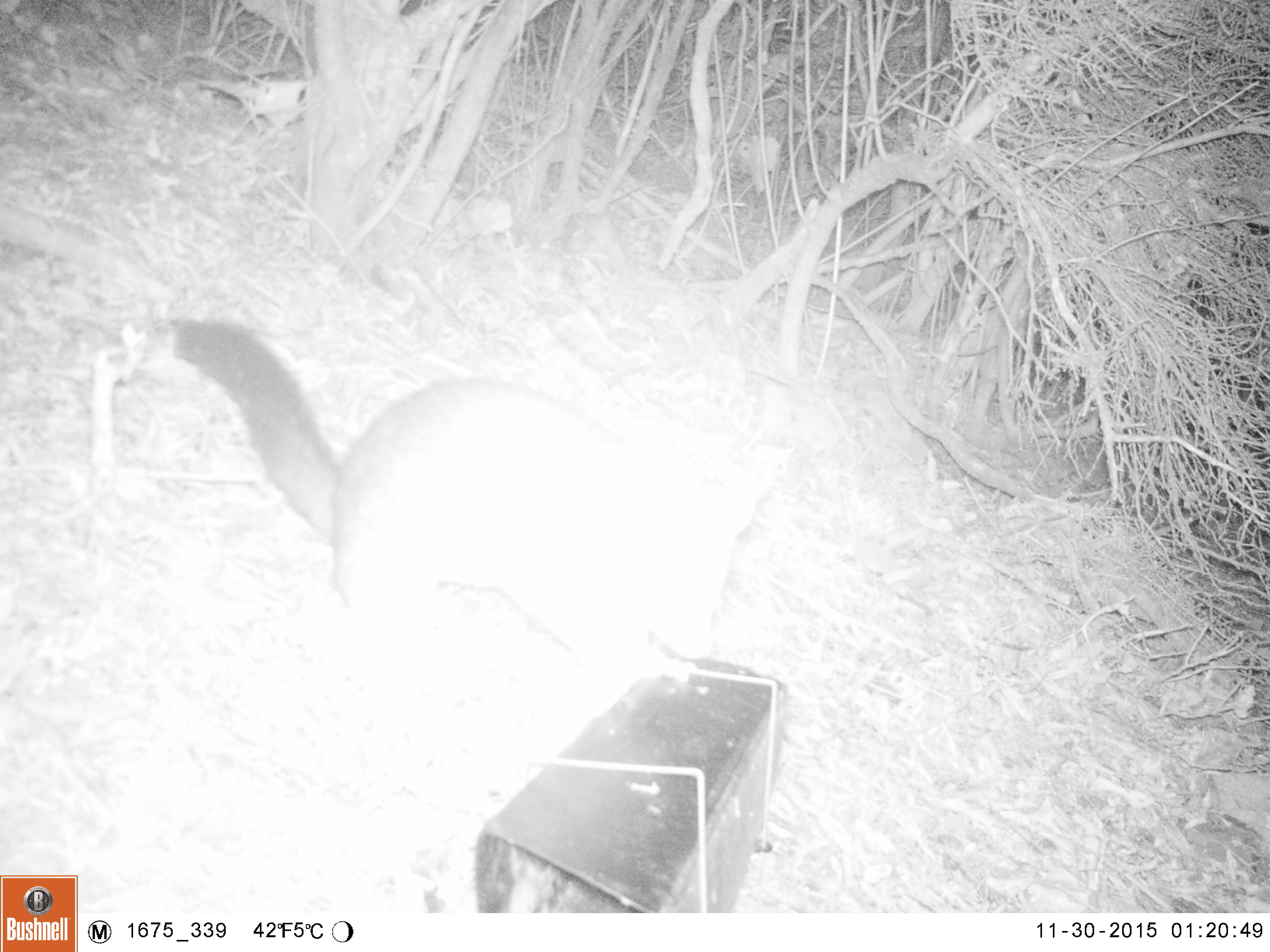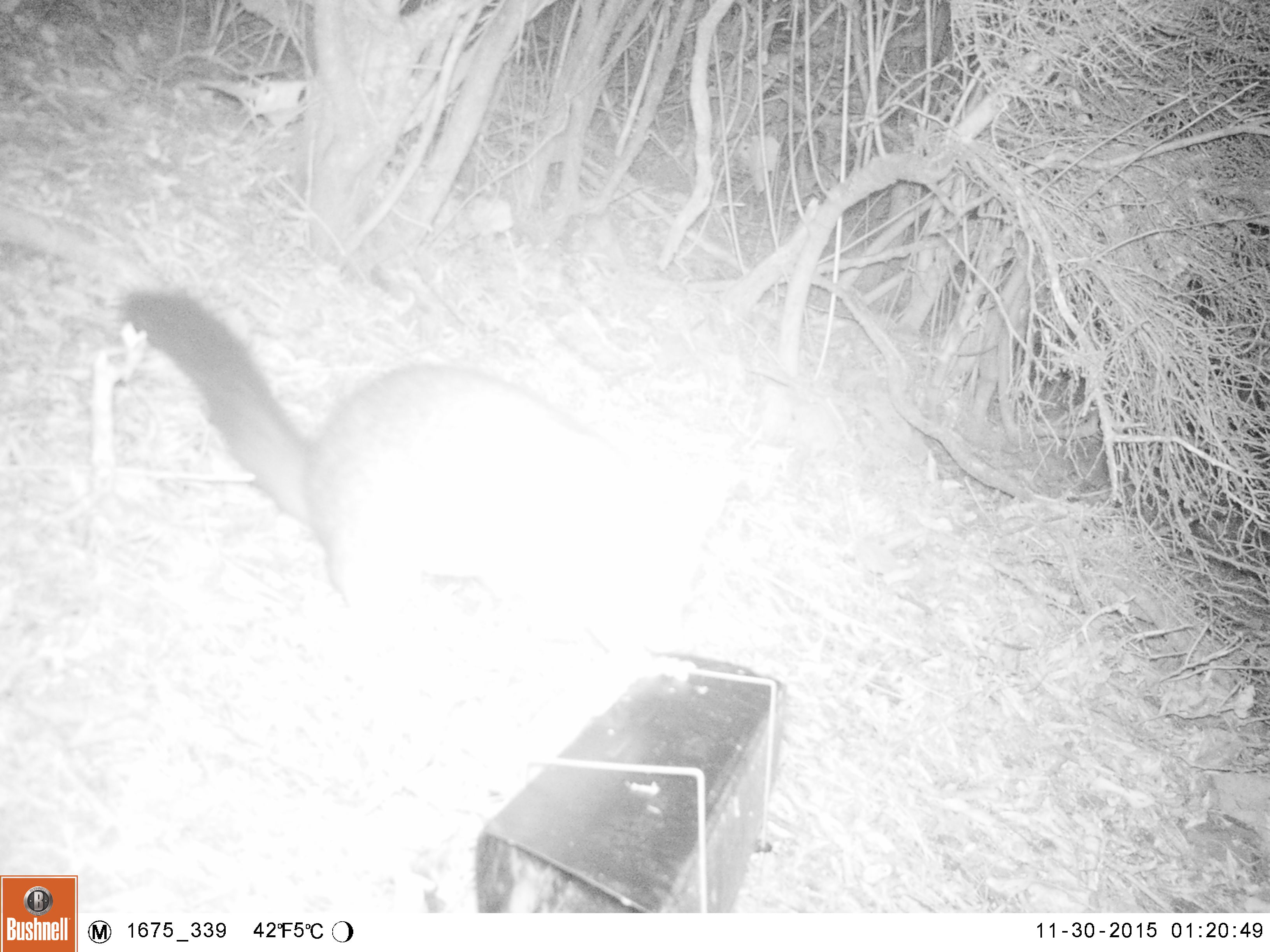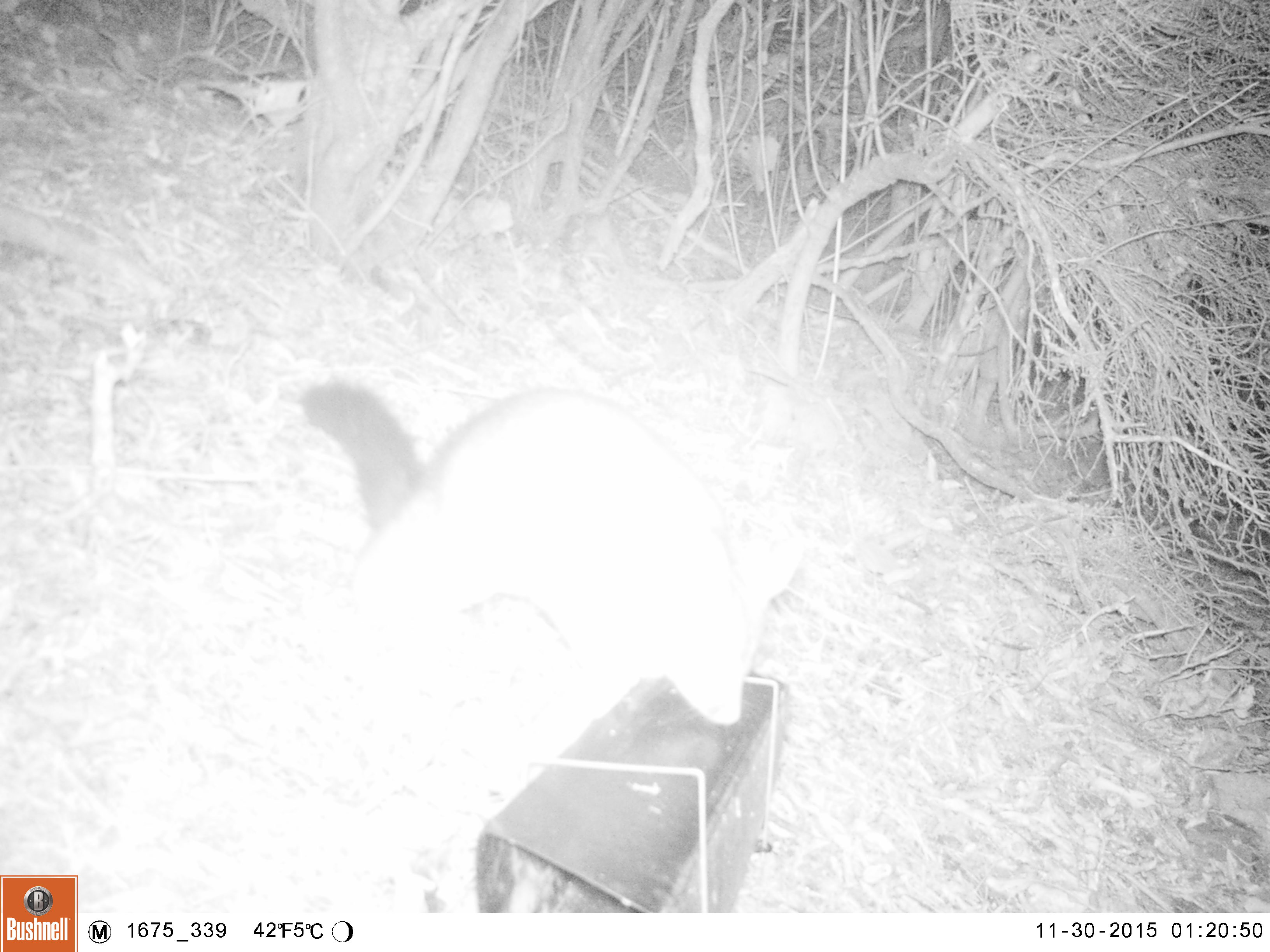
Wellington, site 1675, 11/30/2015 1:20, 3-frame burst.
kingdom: Animalia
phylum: Chordata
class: Mammalia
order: Didelphimorphia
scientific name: Didelphimorphia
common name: possum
Possum (Didelphimorphia).